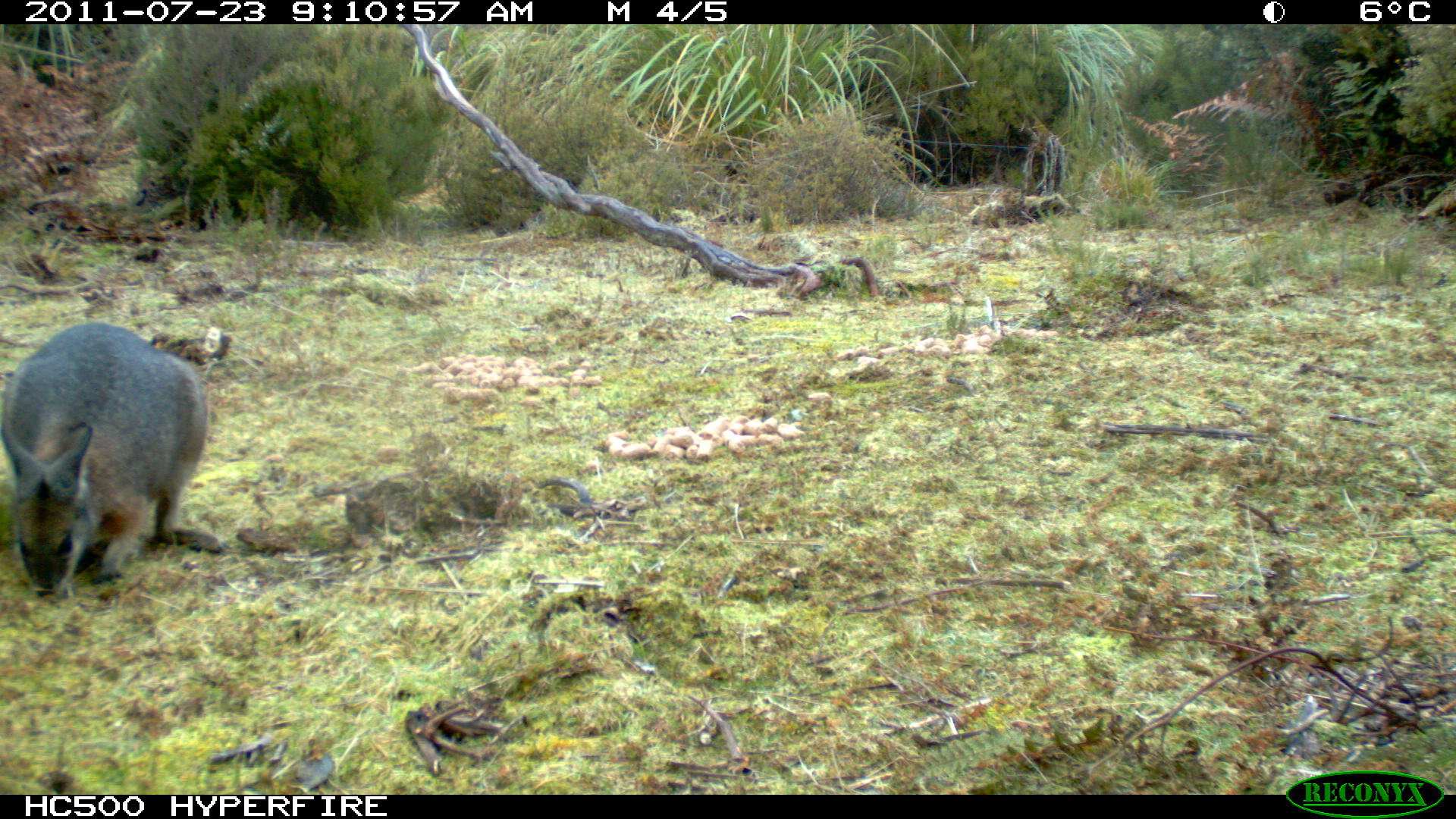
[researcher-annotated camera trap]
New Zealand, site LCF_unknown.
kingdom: Animalia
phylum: Chordata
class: Mammalia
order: Diprotodontia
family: Macropodidae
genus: Notamacropus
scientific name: Notamacropus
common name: wallaby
Wallaby (Notamacropus).